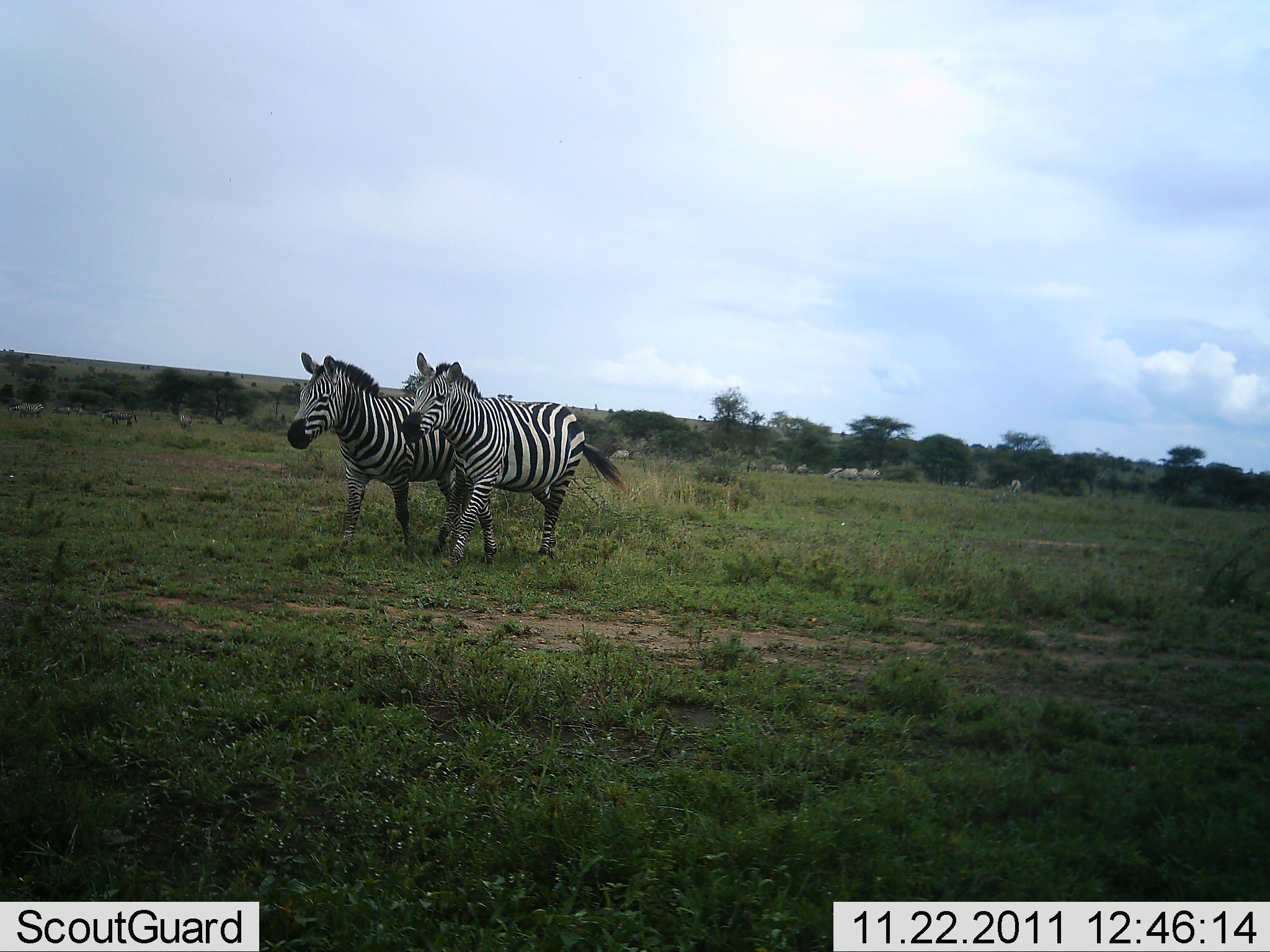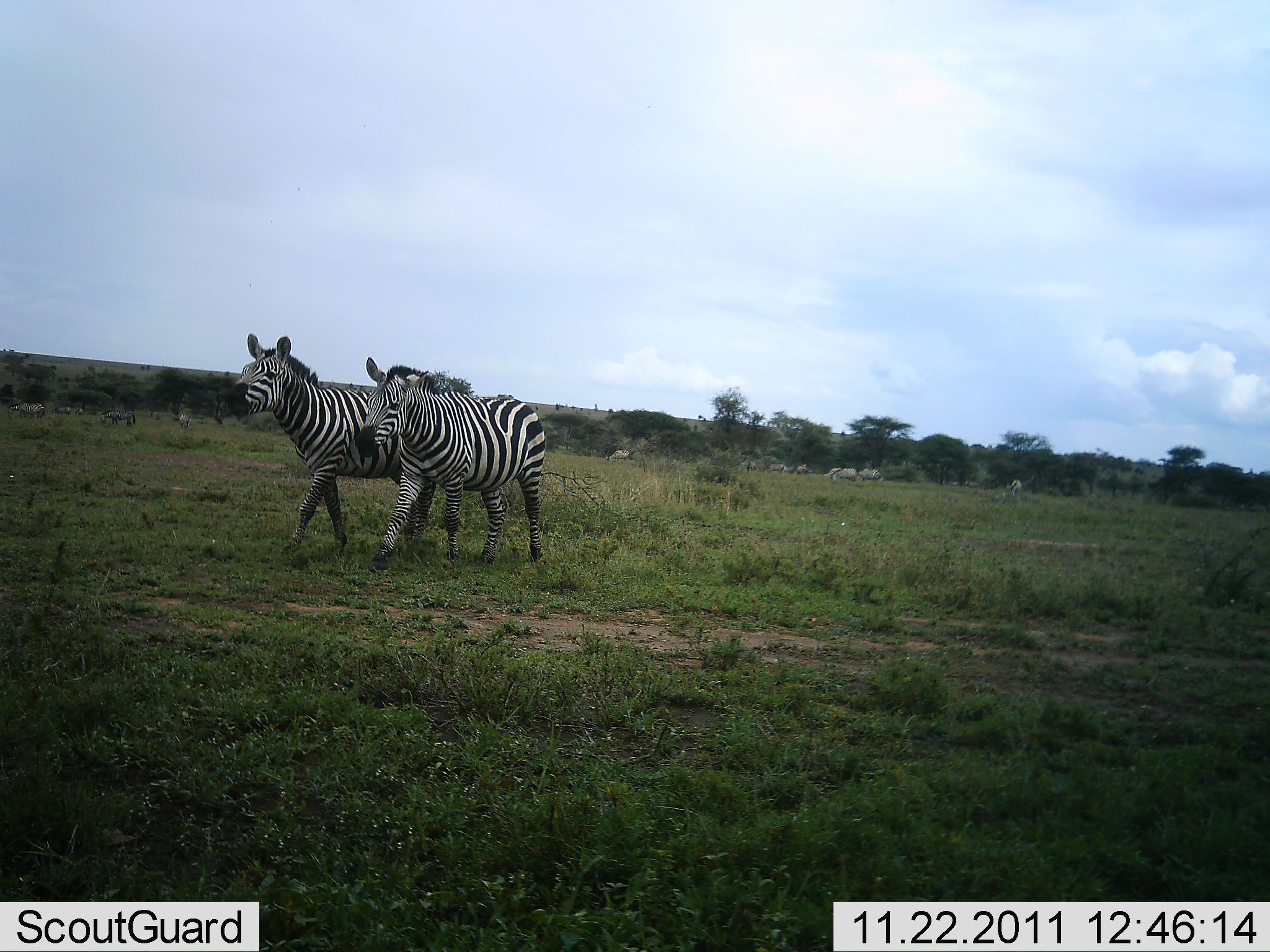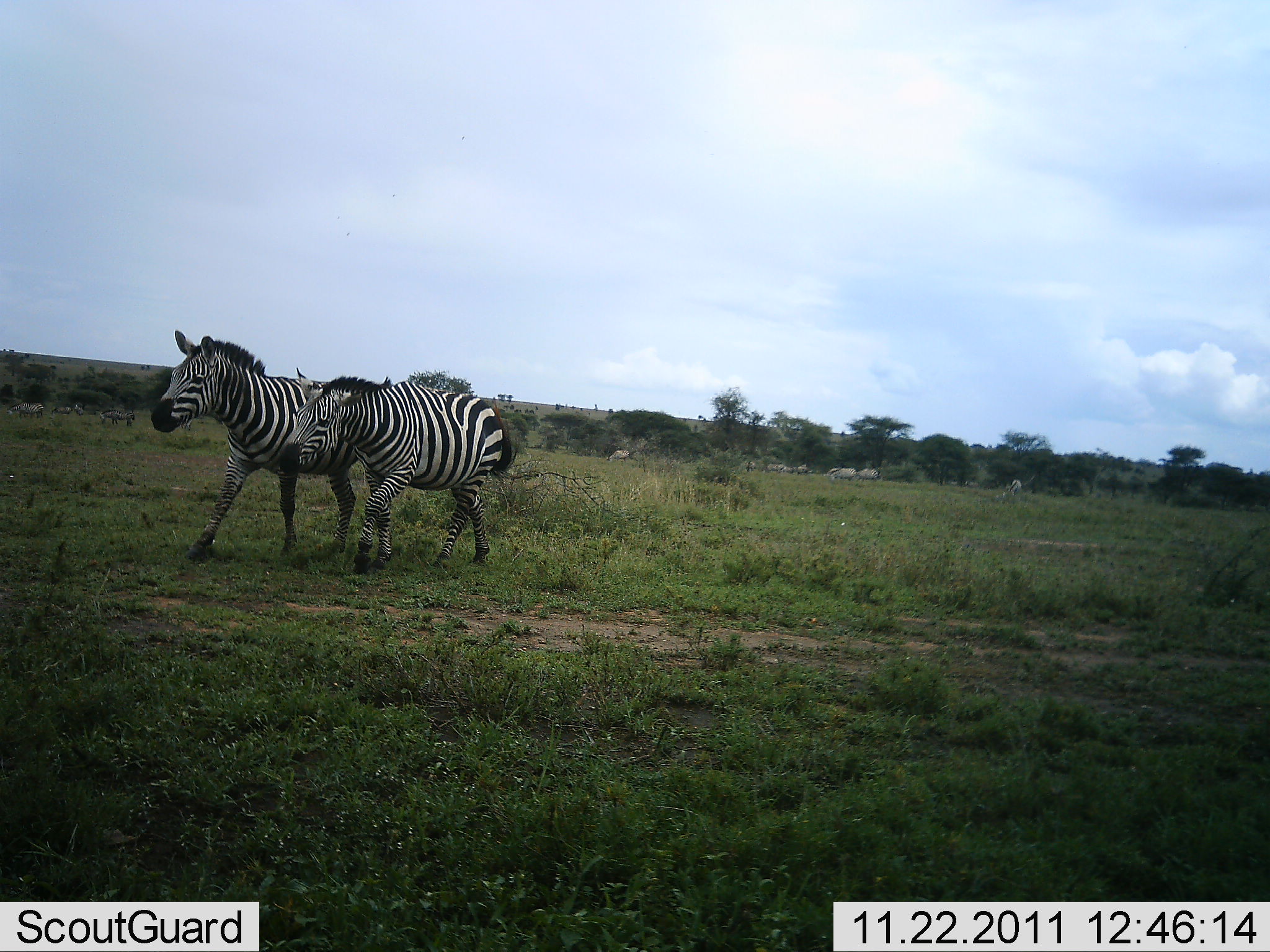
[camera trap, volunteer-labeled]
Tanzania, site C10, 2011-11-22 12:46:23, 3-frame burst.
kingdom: Animalia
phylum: Chordata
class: Mammalia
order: Perissodactyla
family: Equidae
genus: Equus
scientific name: Equus quagga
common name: plains zebra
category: zebra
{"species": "zebra (plains zebra) (Equus quagga)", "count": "2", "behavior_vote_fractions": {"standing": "29%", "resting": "0%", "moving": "93%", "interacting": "7%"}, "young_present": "0%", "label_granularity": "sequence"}